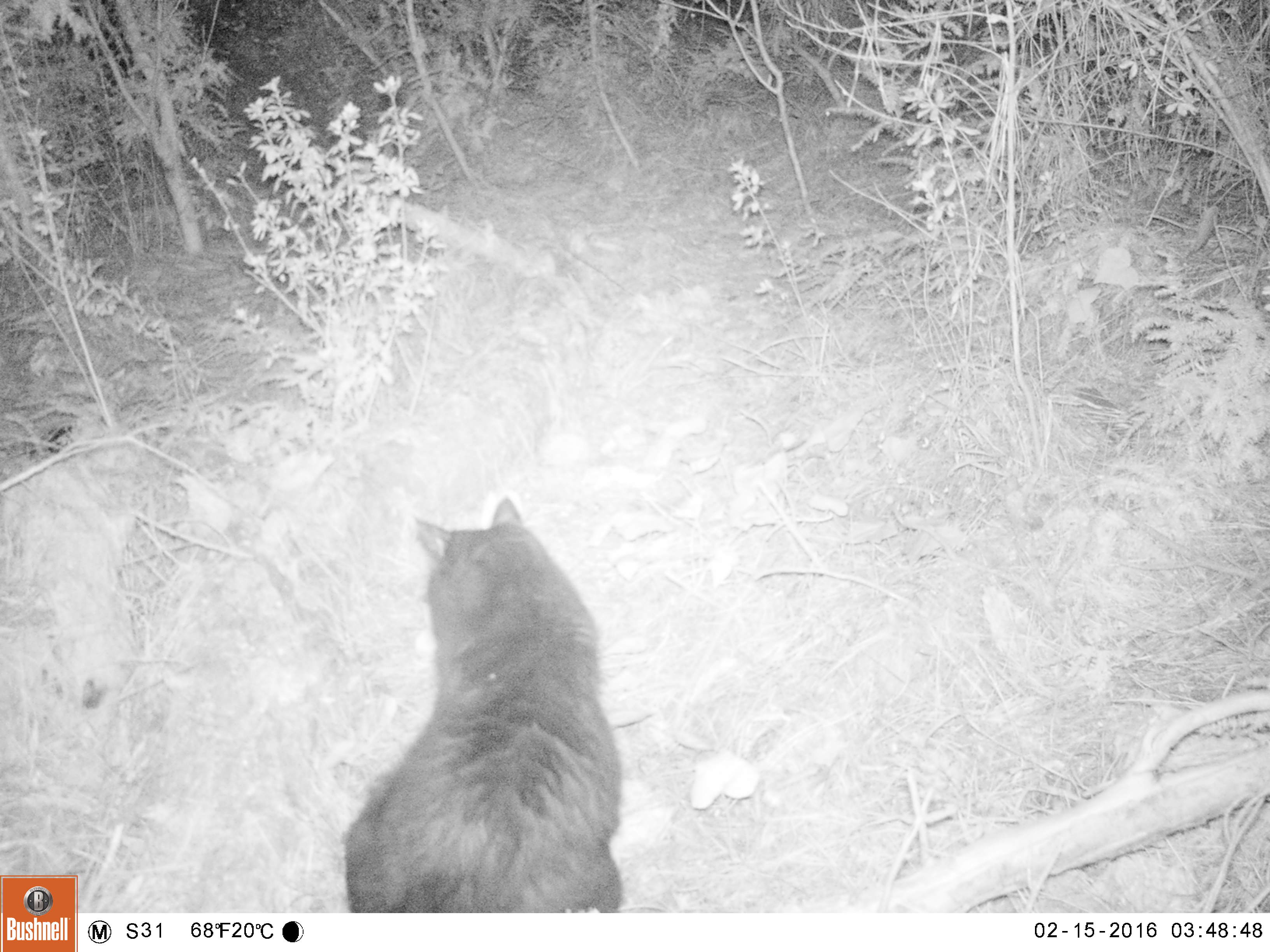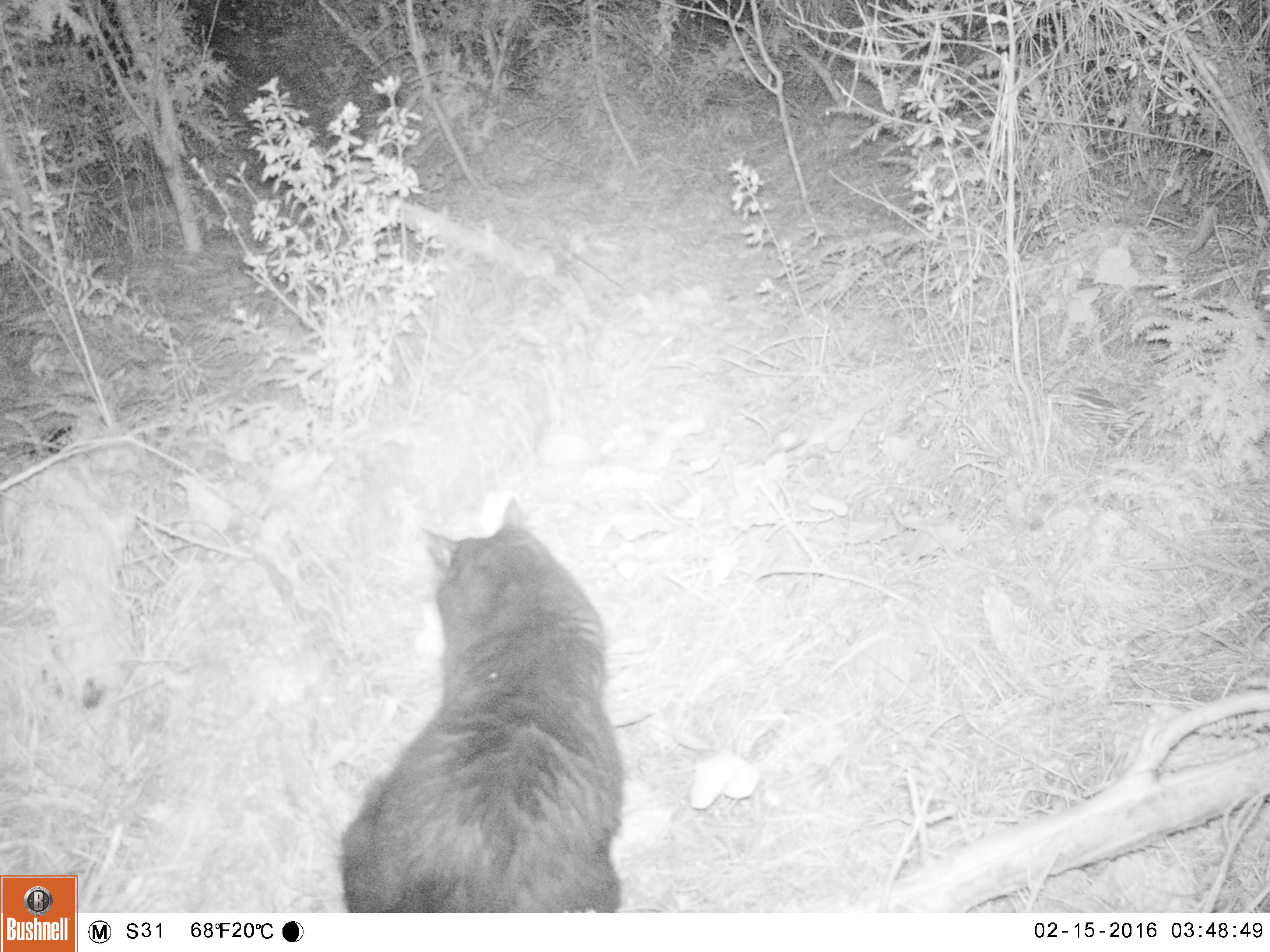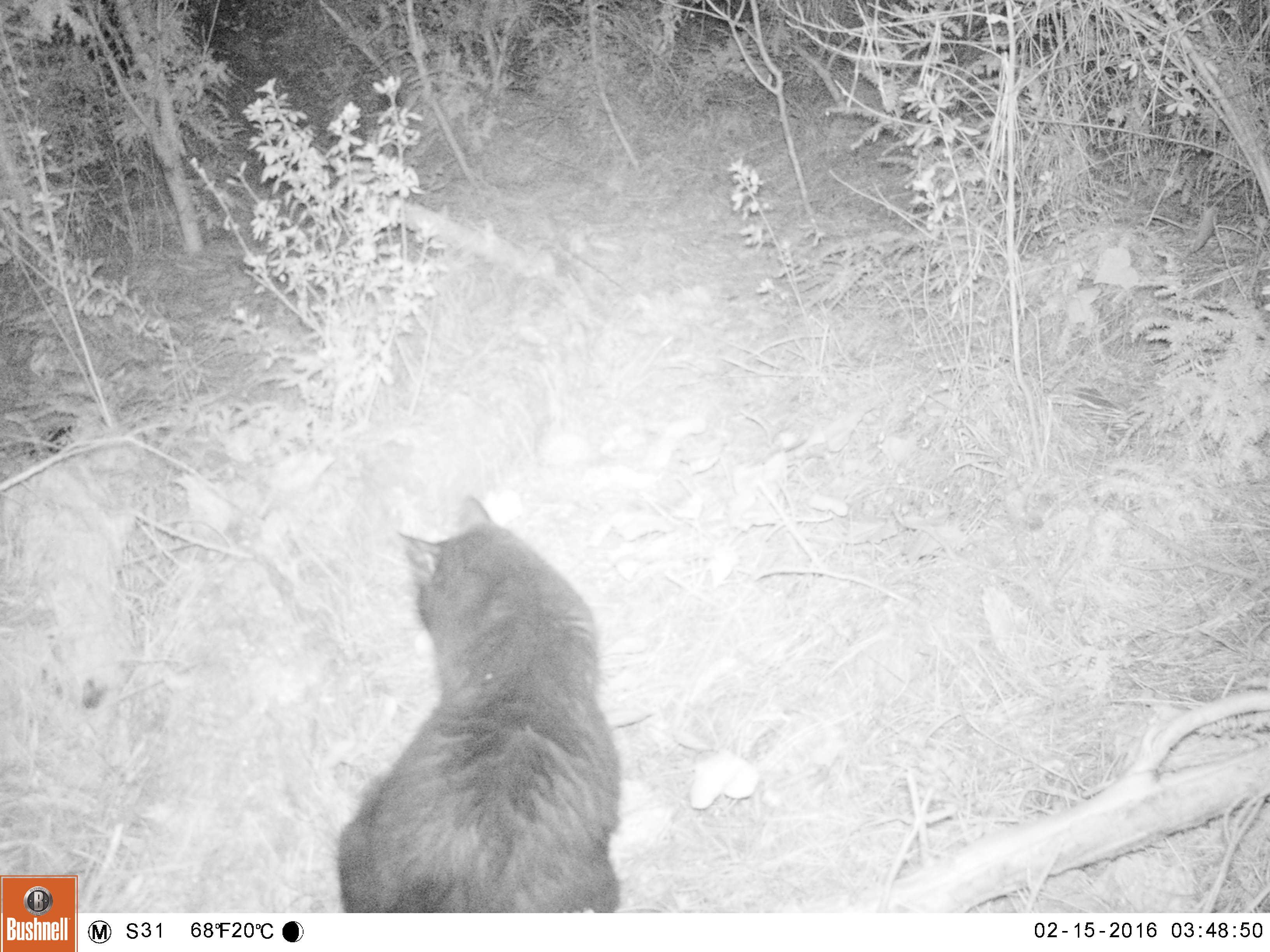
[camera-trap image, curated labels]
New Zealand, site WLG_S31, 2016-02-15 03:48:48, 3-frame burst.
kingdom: Animalia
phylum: Chordata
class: Mammalia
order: Carnivora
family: Felidae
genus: Felis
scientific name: Felis catus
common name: domestic cat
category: cat